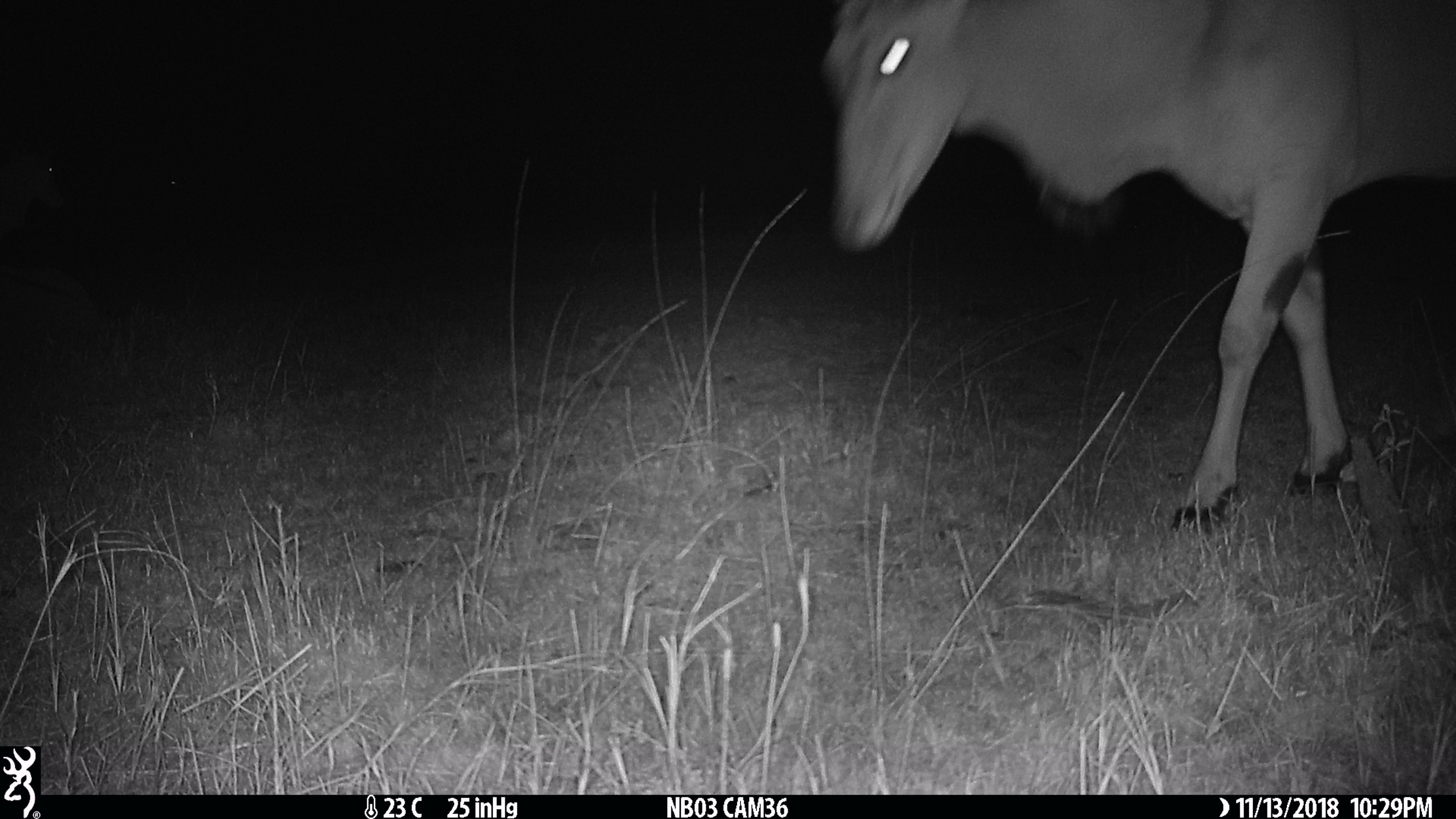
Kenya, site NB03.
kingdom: Animalia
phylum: Chordata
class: Mammalia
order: Artiodactyla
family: Bovidae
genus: Tragelaphus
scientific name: Tragelaphus oryx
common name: eland